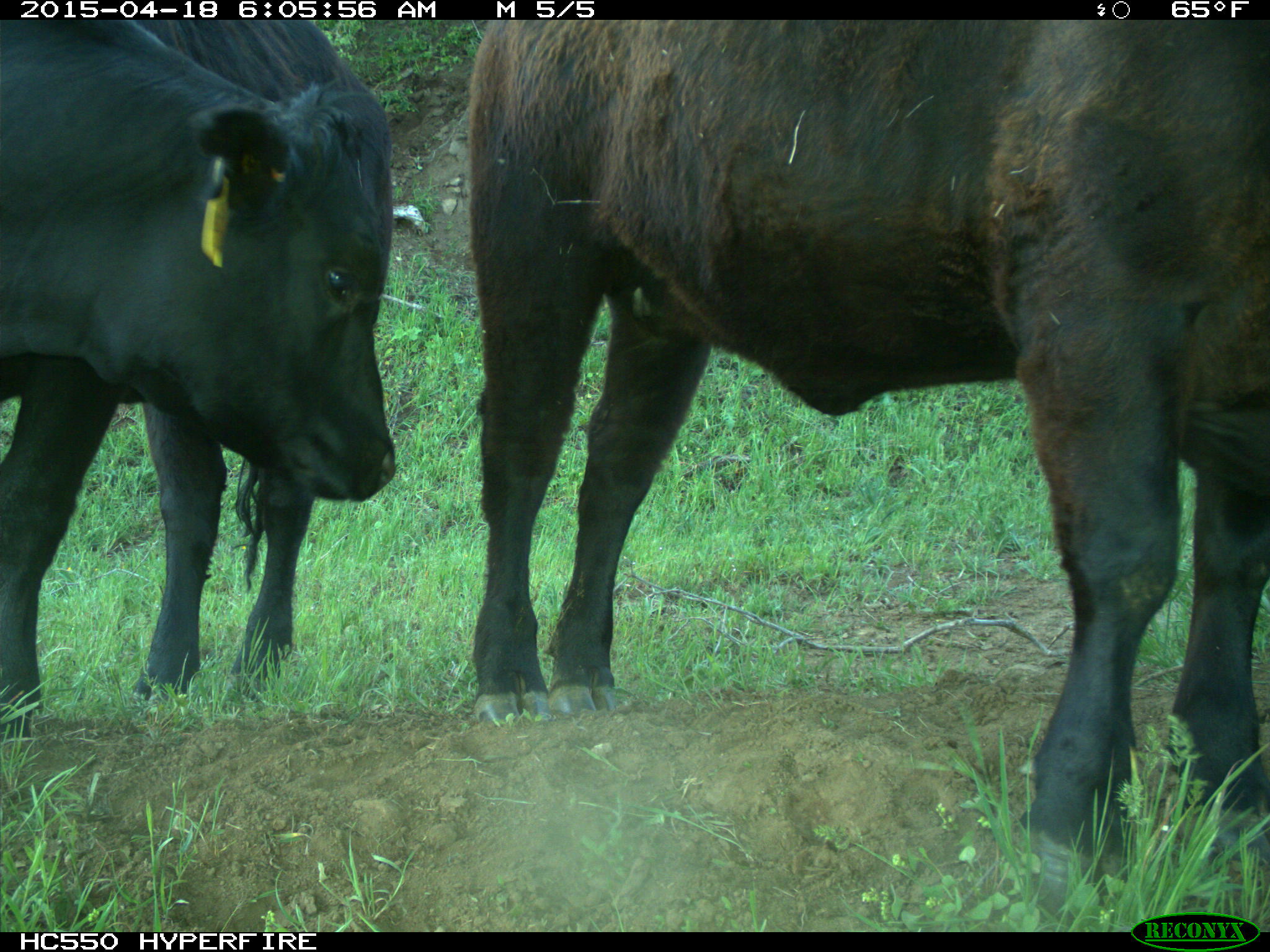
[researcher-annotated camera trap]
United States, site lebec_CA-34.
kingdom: Animalia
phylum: Chordata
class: Mammalia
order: Artiodactyla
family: Bovidae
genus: Bos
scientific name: Bos taurus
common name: domestic cow